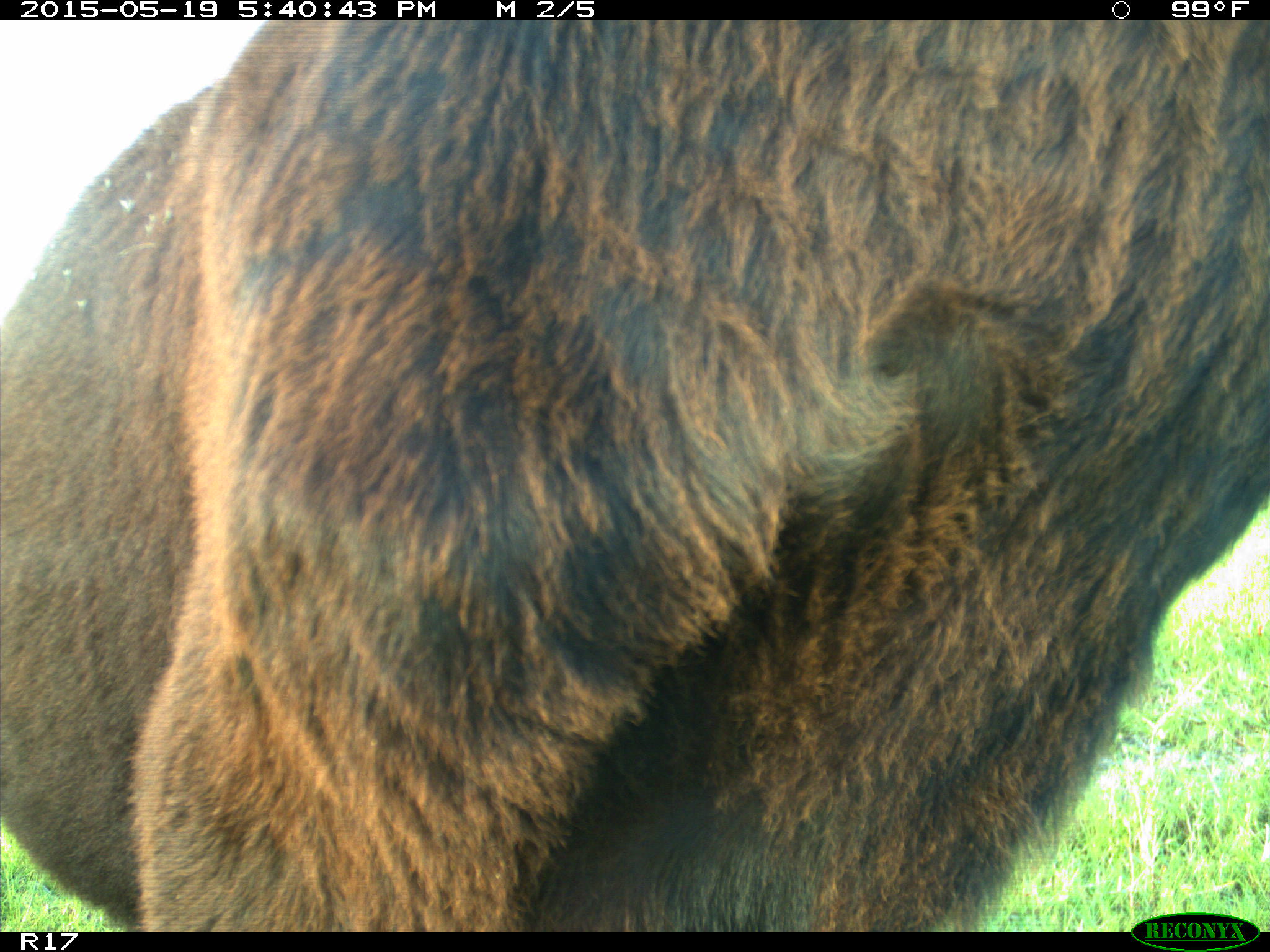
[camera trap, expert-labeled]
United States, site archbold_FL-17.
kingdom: Animalia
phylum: Chordata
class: Mammalia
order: Artiodactyla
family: Bovidae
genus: Bos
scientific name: Bos taurus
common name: domestic cow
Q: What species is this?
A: Bos taurus (domestic cow).